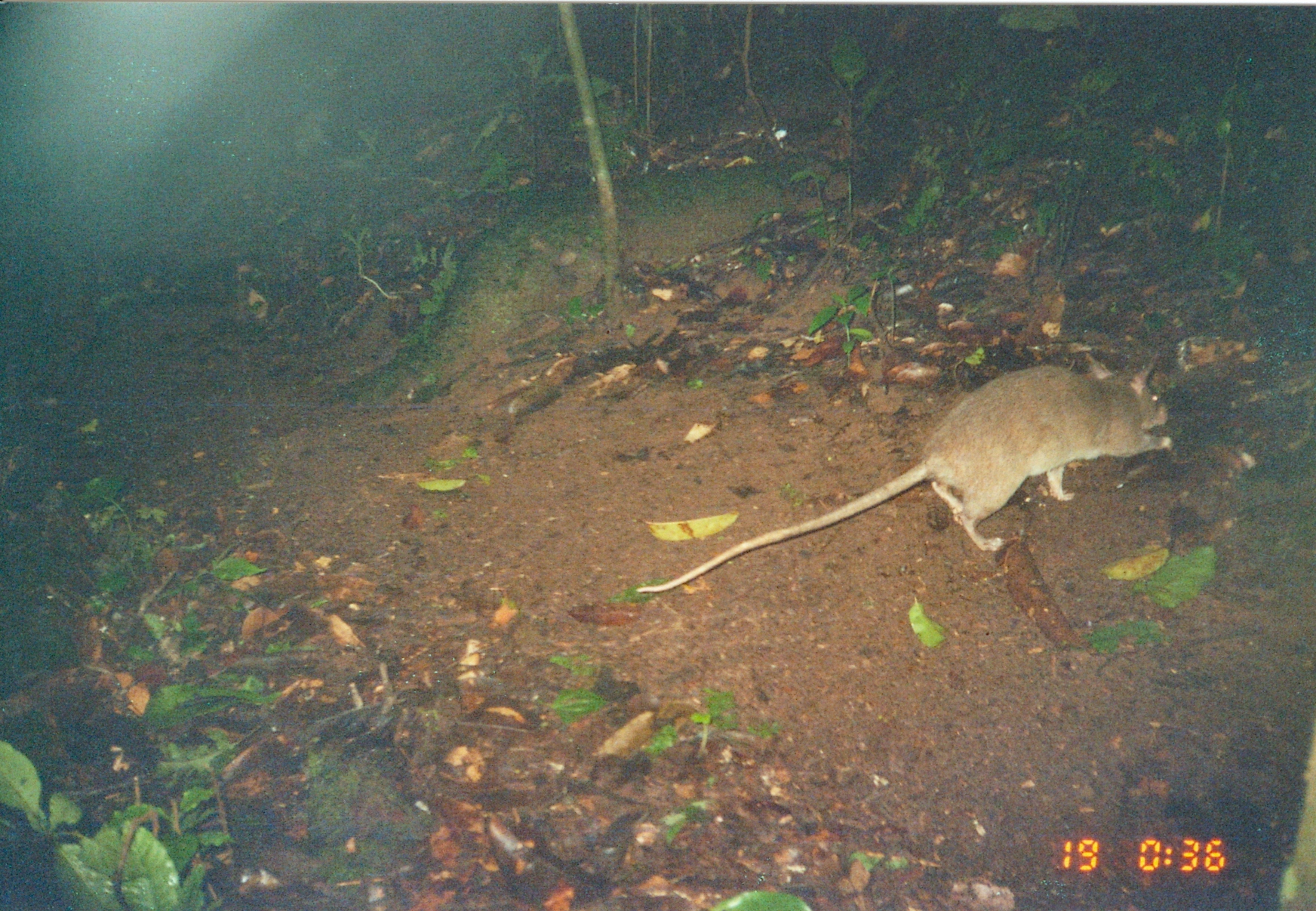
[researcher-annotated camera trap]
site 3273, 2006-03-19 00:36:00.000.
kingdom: Animalia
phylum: Chordata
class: Mammalia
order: Rodentia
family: Nesomyidae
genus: Cricetomys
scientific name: Cricetomys gambianus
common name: african giant pouched rat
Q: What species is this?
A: Cricetomys gambianus (african giant pouched rat).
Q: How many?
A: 1.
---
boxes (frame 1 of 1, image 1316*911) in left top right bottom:
cricetomys gambianus: 630 347 1174 594